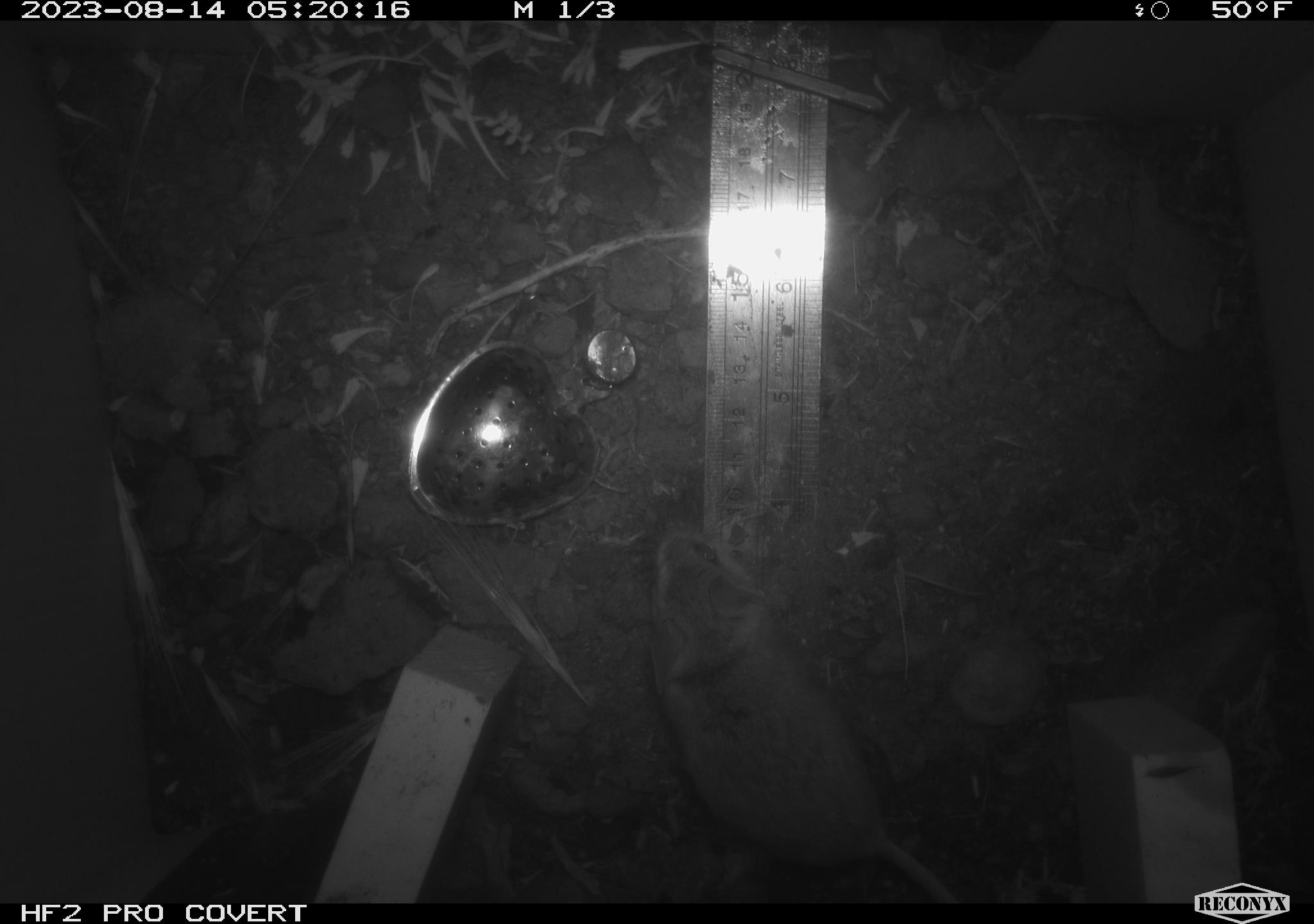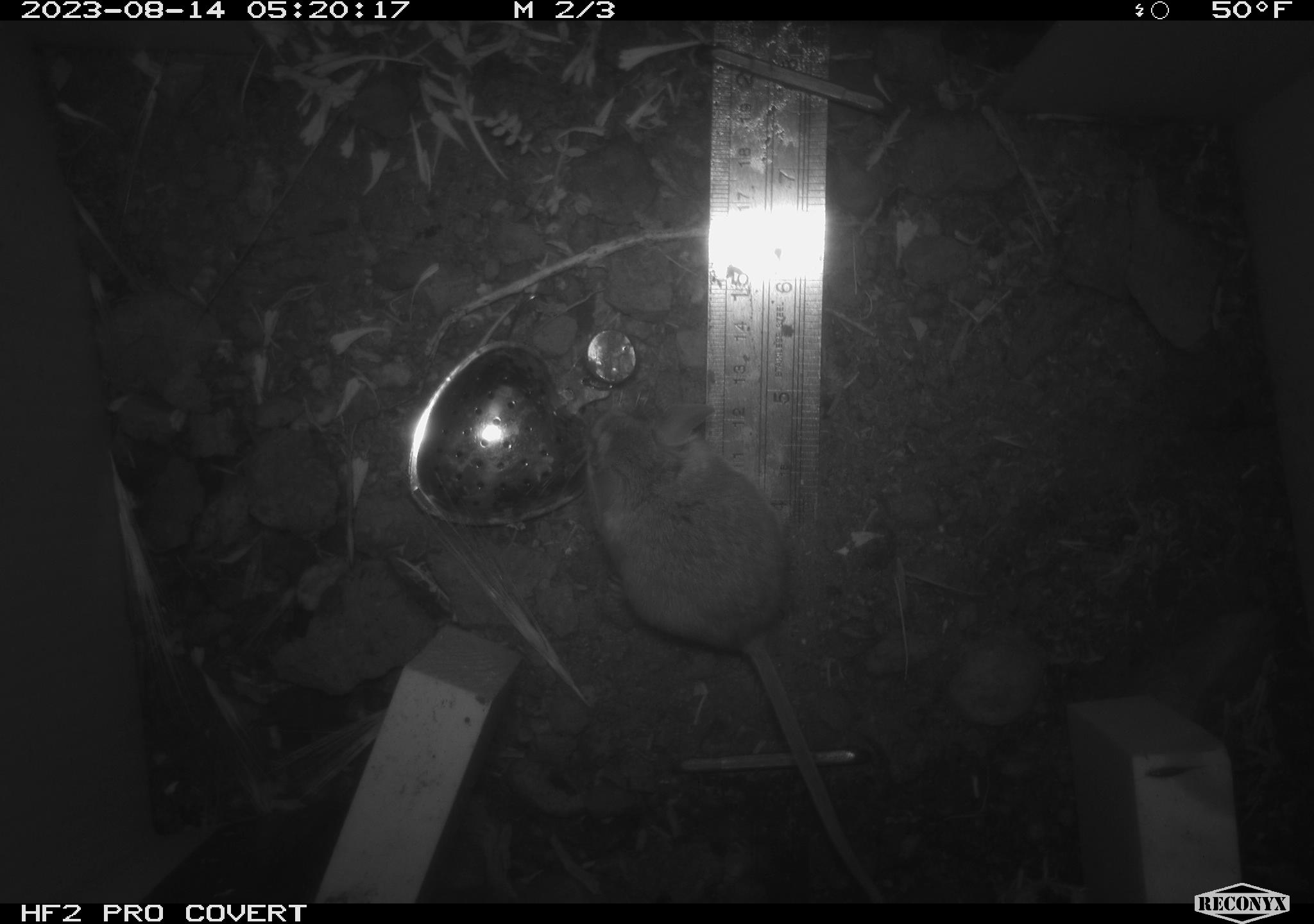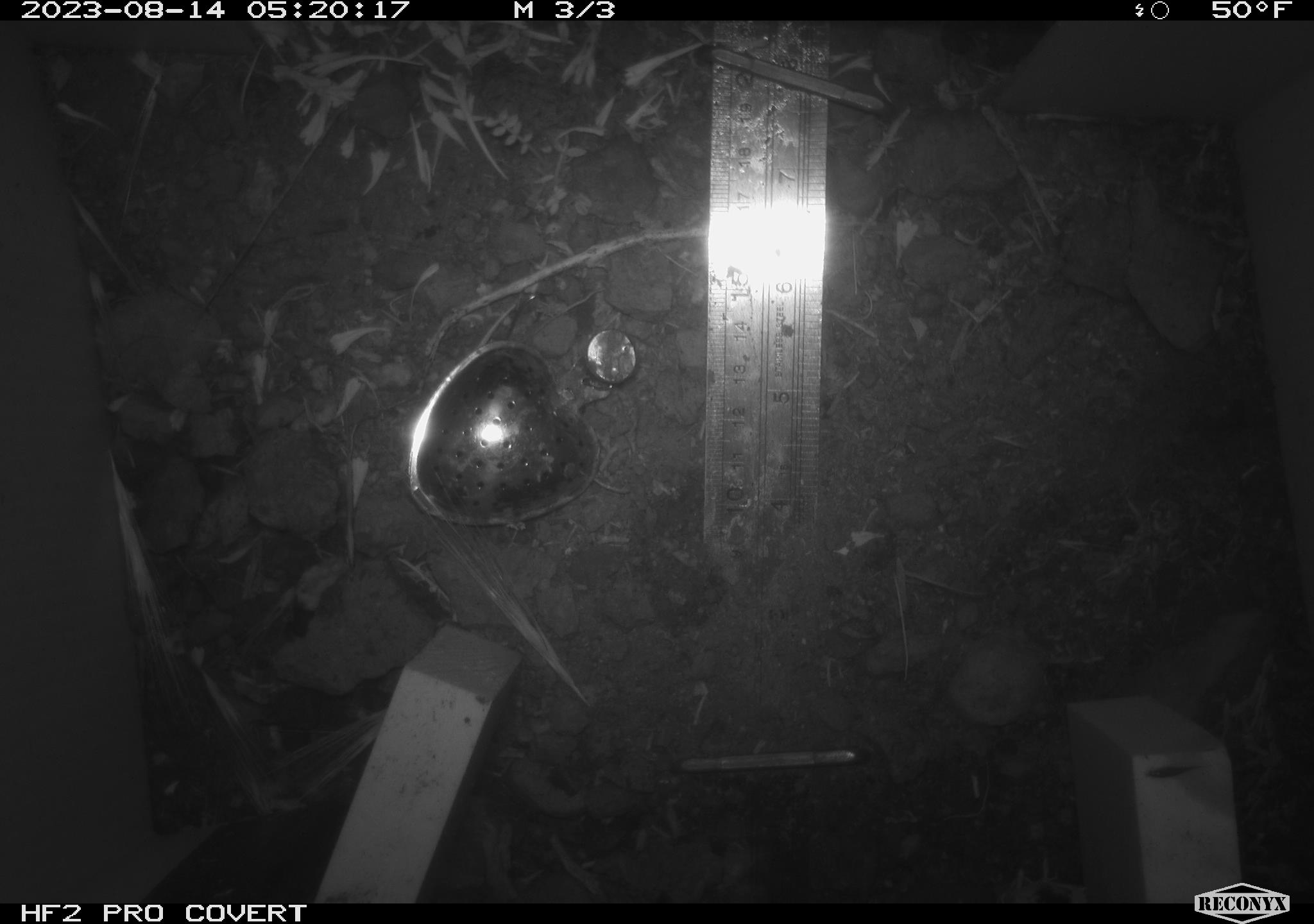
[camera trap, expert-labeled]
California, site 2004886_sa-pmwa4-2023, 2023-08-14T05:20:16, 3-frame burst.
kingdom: Animalia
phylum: Chordata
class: Mammalia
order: Rodentia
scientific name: Rodentia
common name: mouse species